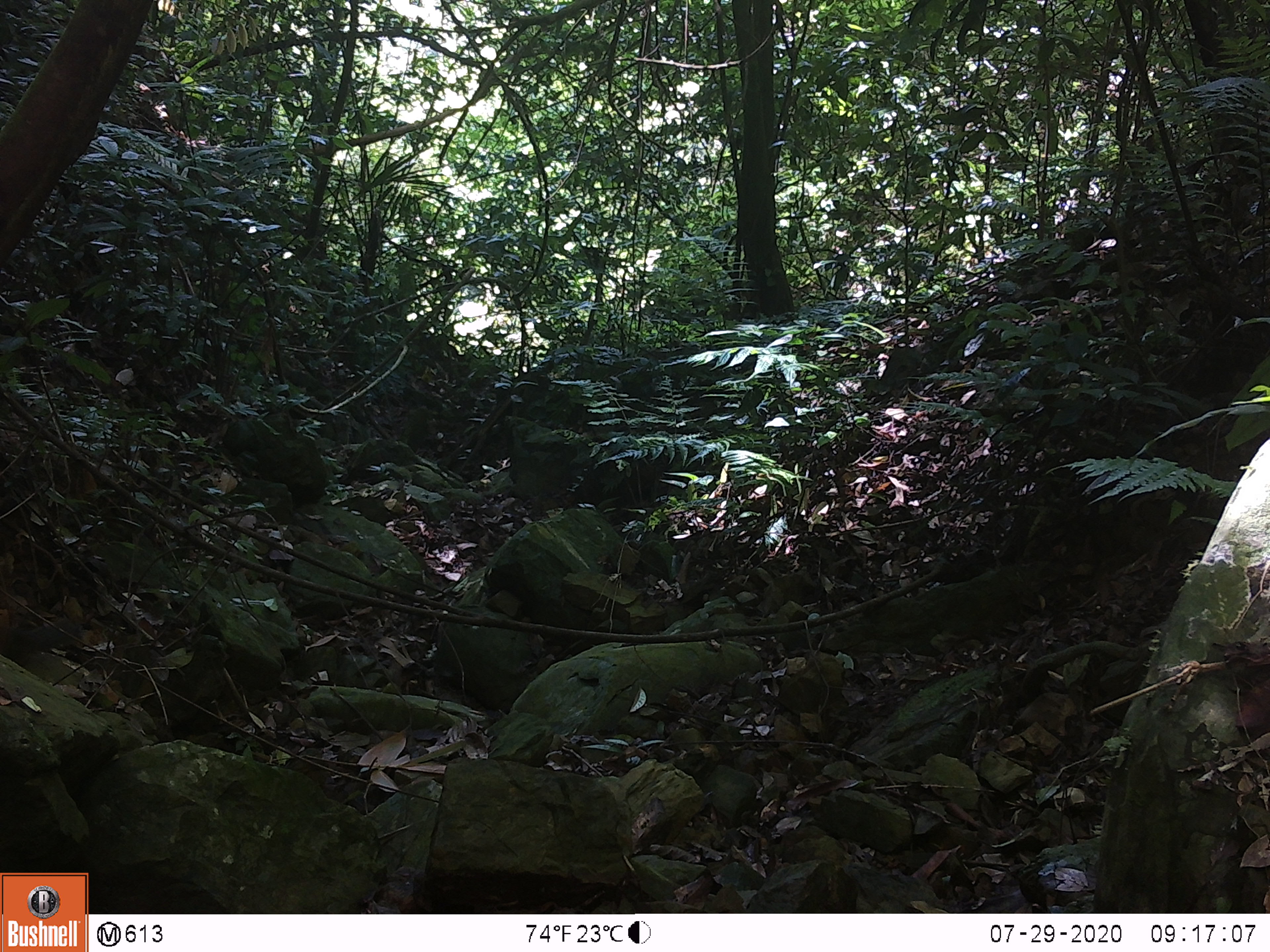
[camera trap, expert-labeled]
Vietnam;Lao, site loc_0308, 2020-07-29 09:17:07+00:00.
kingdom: Animalia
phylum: Chordata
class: Mammalia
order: Rodentia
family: Sciuridae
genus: Dremomys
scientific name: Dremomys rufigenis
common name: red-cheeked squirrel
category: red cheeked squirrel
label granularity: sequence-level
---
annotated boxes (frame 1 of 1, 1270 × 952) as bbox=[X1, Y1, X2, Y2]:
red cheeked squirrel: bbox=[0, 622, 80, 667]